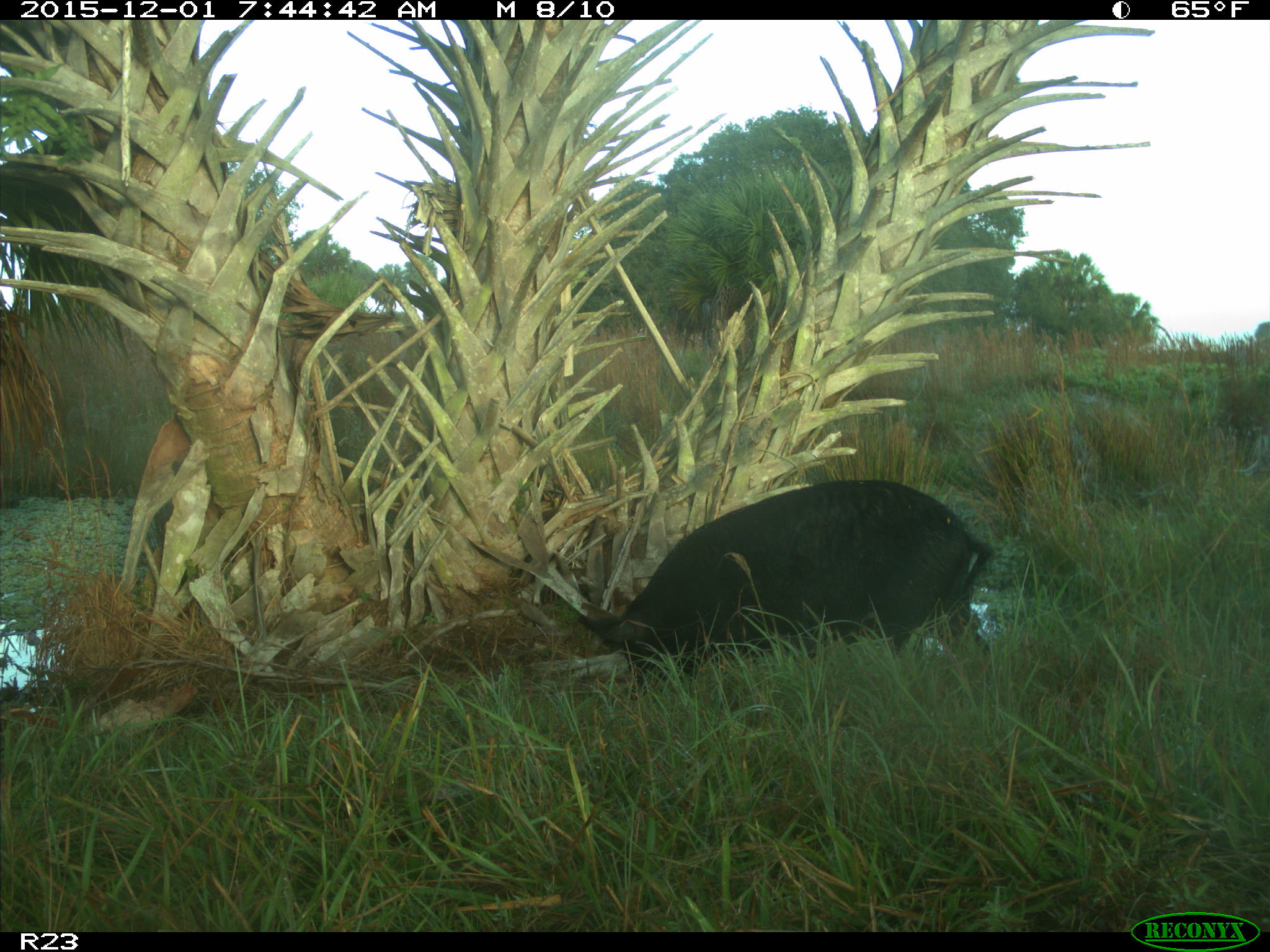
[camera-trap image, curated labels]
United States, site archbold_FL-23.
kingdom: Animalia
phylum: Chordata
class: Mammalia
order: Artiodactyla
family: Suidae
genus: Sus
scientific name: Sus scrofa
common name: wild boar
Sus scrofa (wild boar).